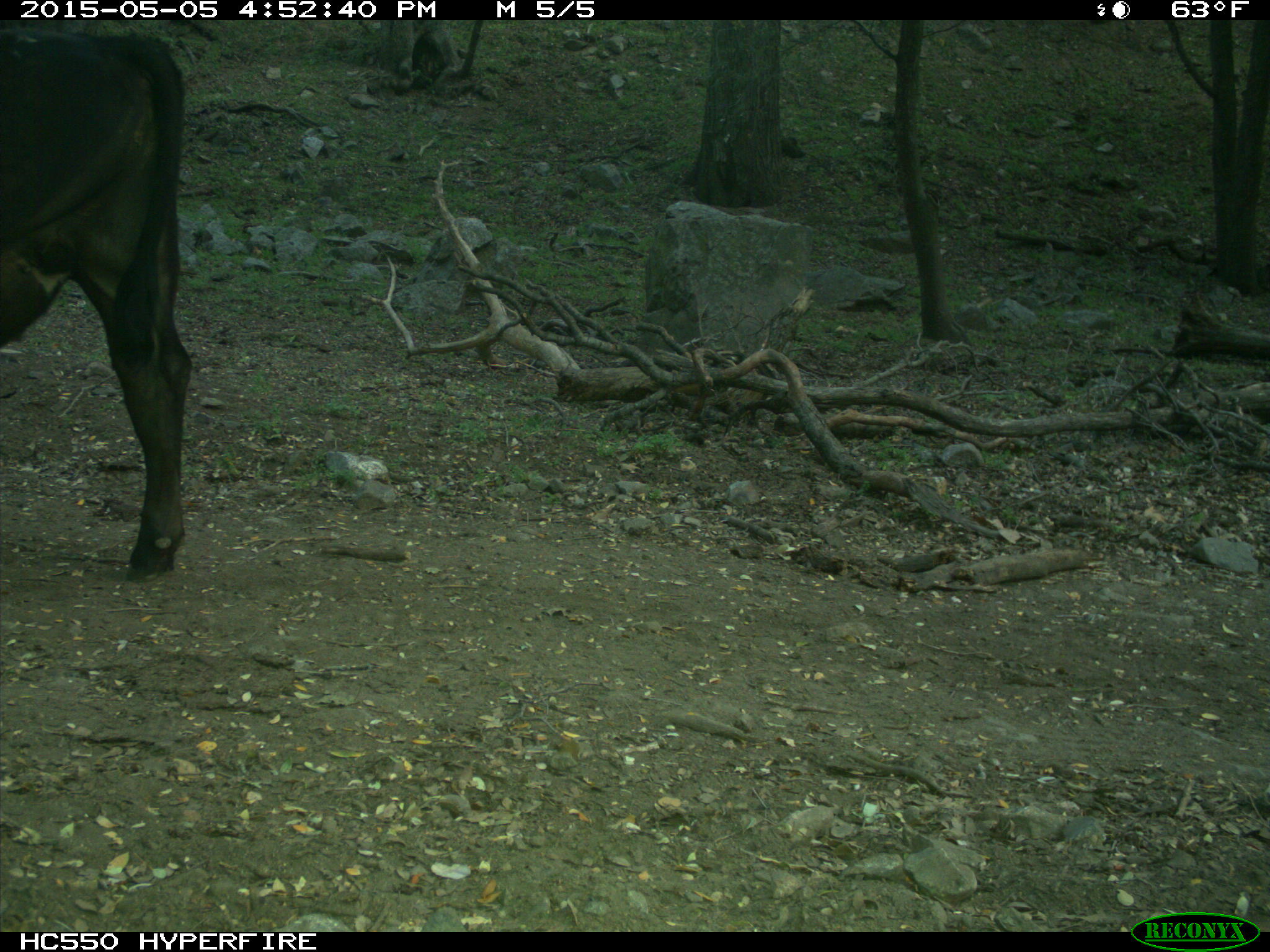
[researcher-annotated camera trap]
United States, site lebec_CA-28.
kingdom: Animalia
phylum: Chordata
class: Mammalia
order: Artiodactyla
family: Bovidae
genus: Bos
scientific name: Bos taurus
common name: domestic cow